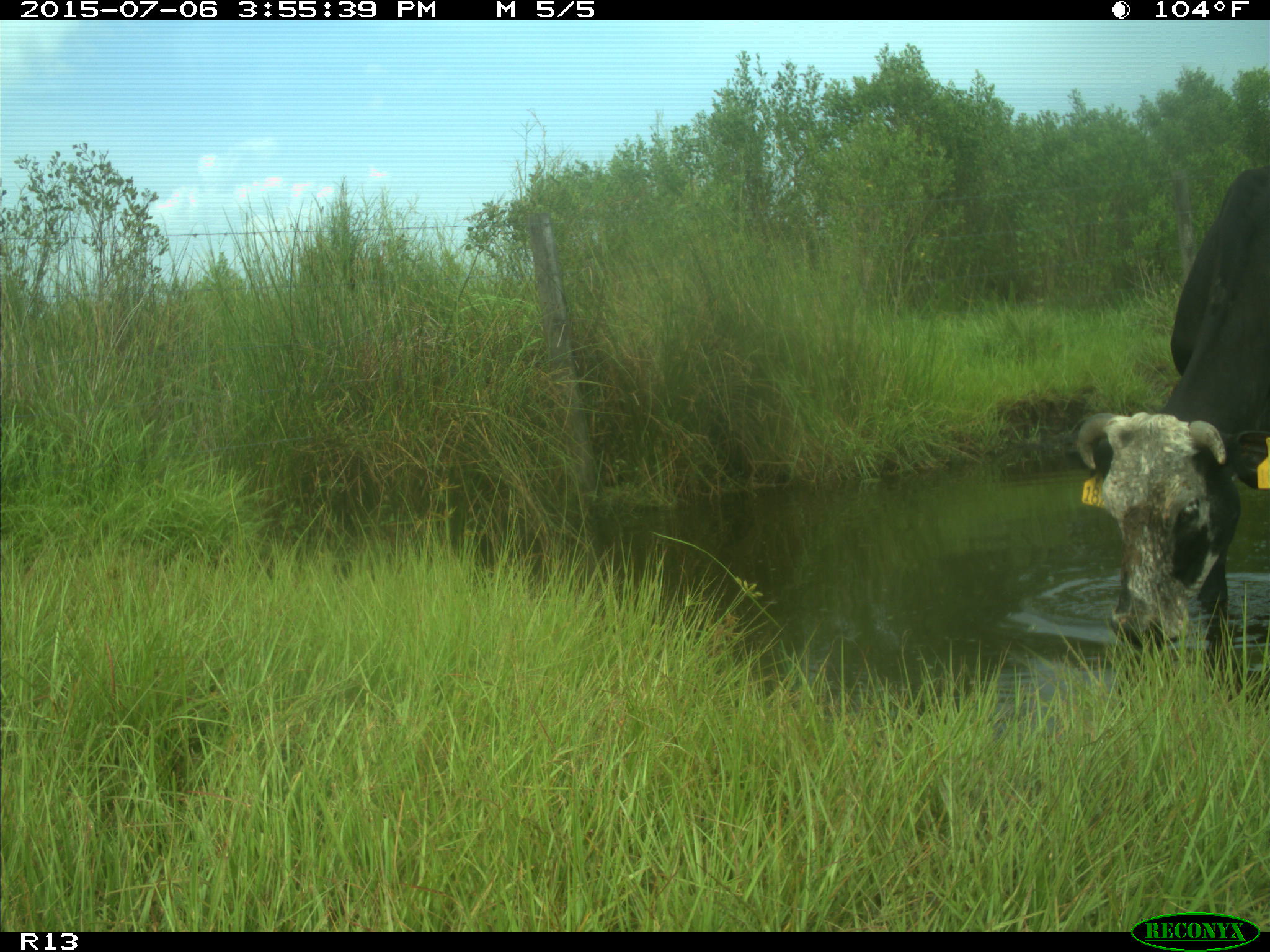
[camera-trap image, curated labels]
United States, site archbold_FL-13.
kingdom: Animalia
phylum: Chordata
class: Mammalia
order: Artiodactyla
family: Bovidae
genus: Bos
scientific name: Bos taurus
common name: domestic cow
Bos taurus (domestic cow).